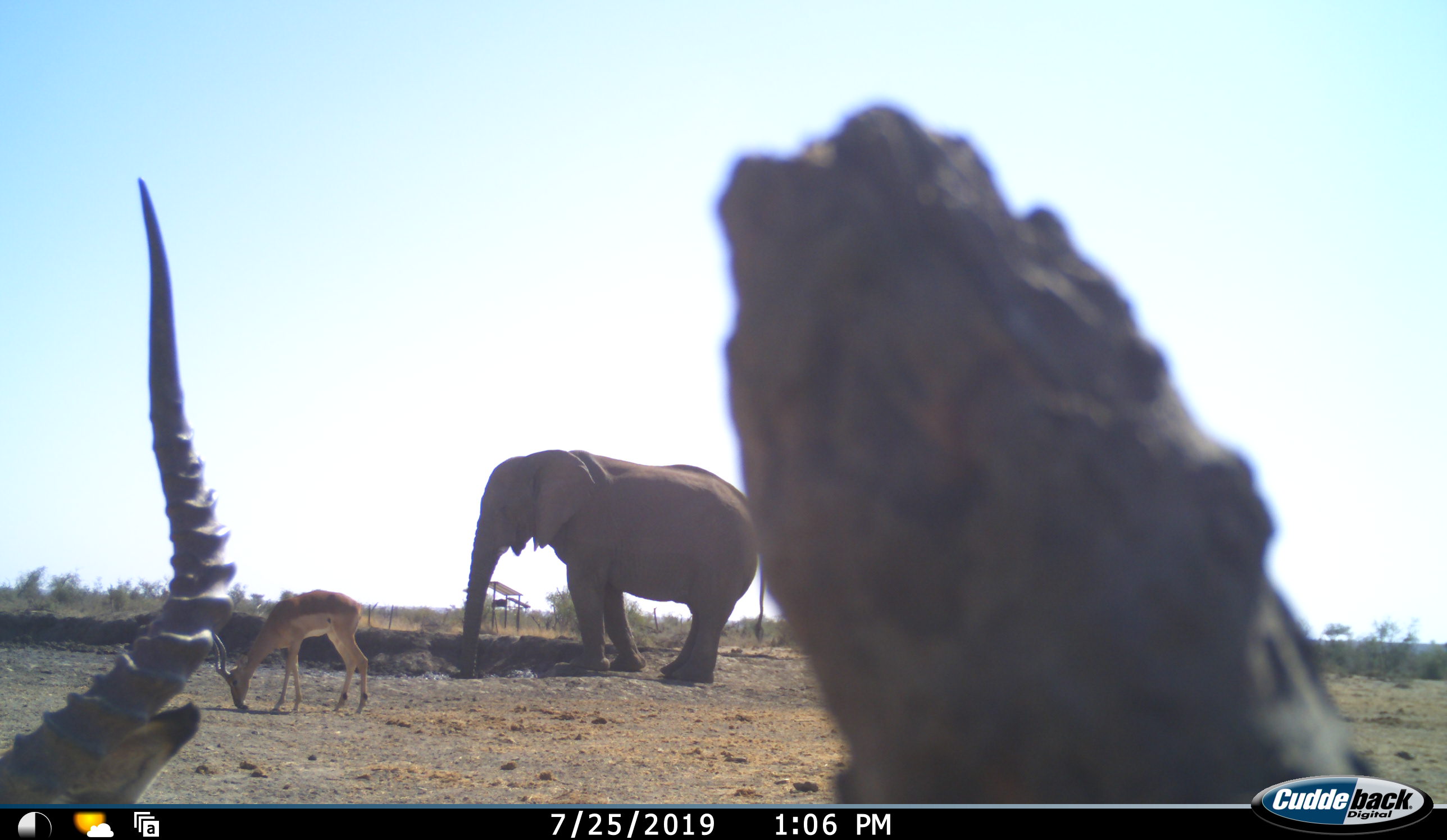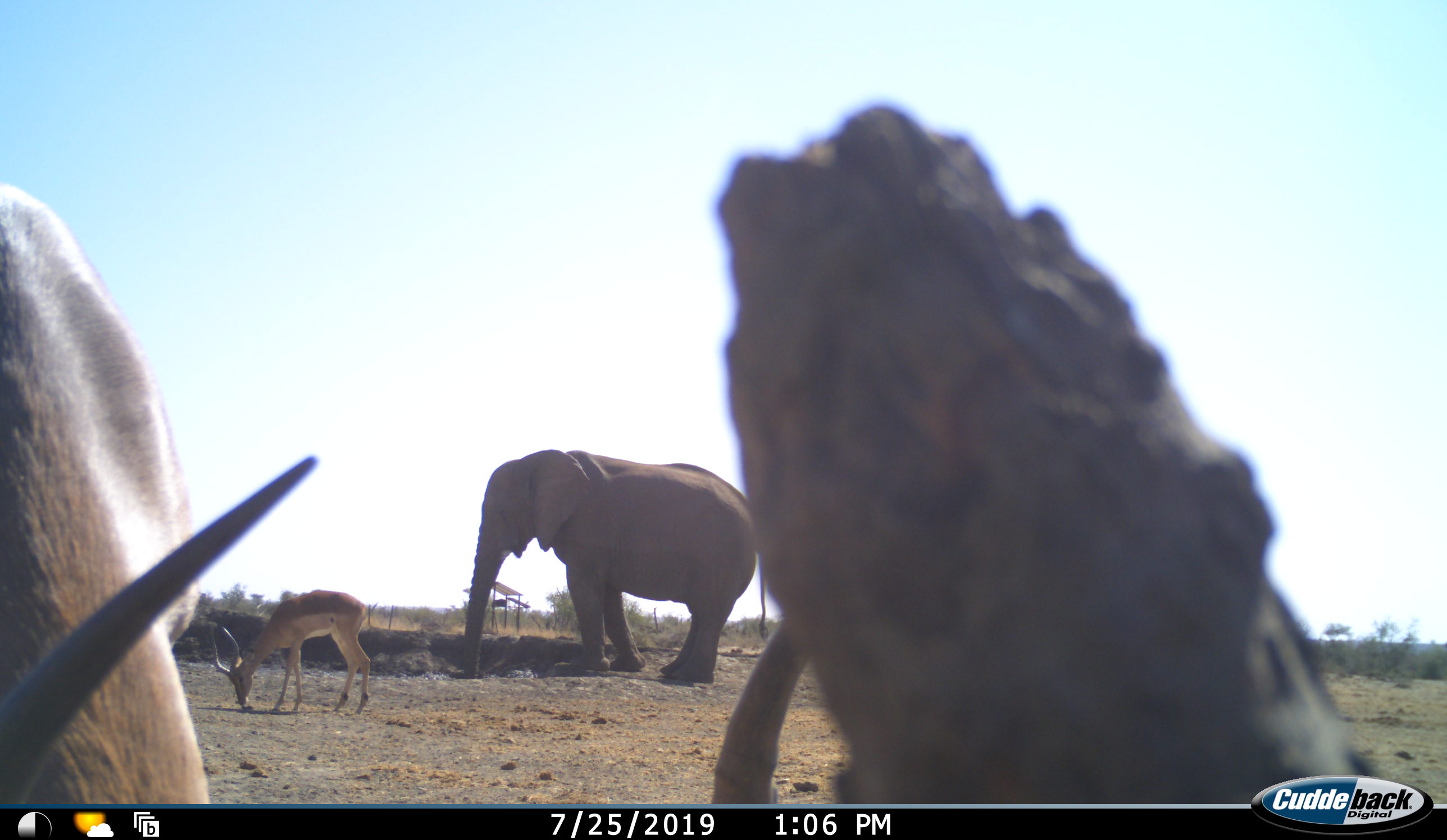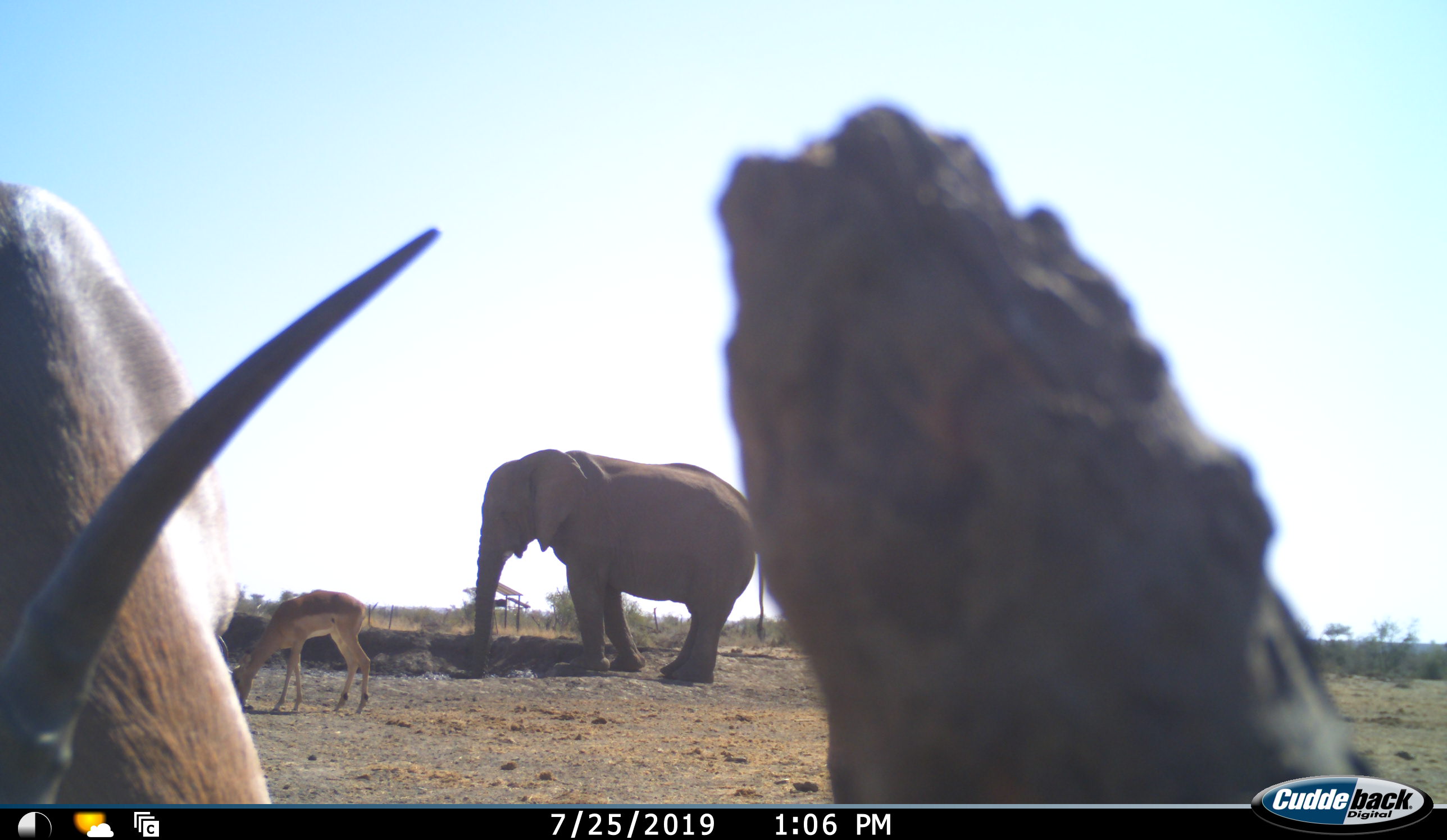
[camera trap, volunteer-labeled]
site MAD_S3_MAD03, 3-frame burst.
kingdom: Animalia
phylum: Chordata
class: Mammalia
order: Proboscidea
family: Elephantidae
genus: Loxodonta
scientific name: Loxodonta africana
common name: african bush elephant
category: elephant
Elephant (african bush elephant) (Loxodonta africana), count 1. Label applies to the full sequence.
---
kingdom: Animalia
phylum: Chordata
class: Mammalia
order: Artiodactyla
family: Bovidae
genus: Aepyceros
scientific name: Aepyceros melampus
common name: impala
Impala (Aepyceros melampus), count 2. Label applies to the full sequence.